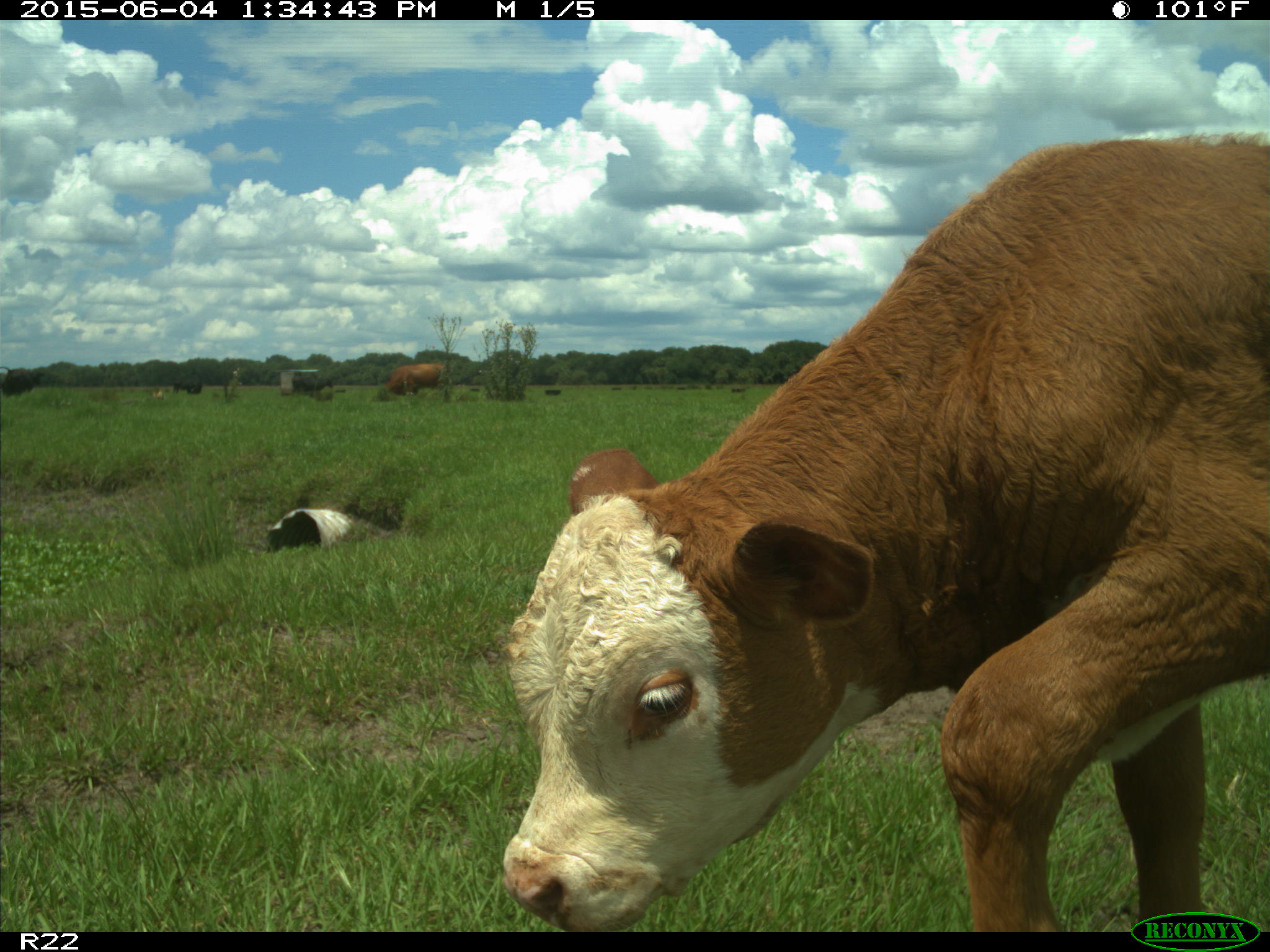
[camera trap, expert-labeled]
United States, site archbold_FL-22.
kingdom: Animalia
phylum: Chordata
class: Mammalia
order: Artiodactyla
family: Bovidae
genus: Bos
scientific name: Bos taurus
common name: domestic cow